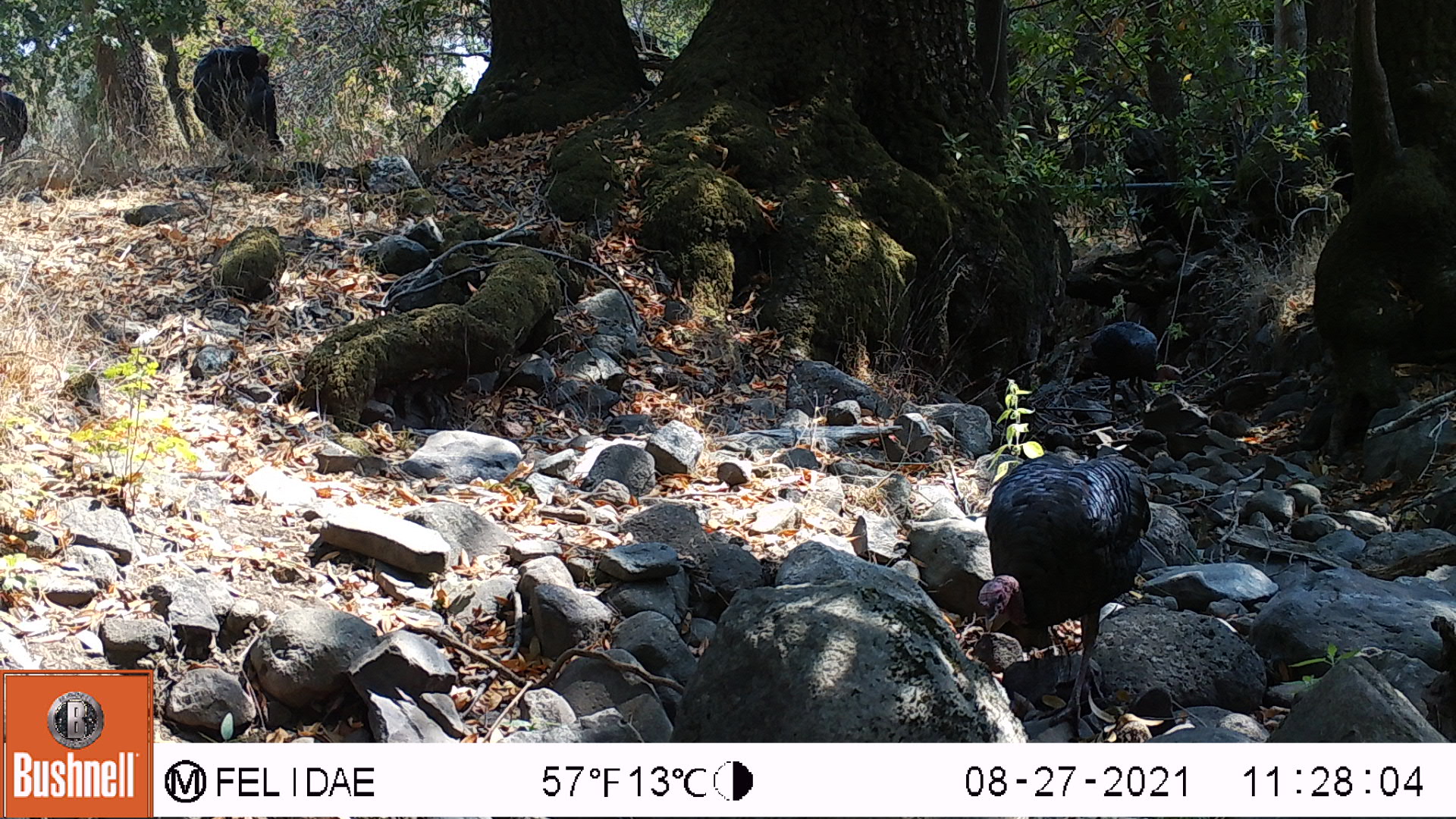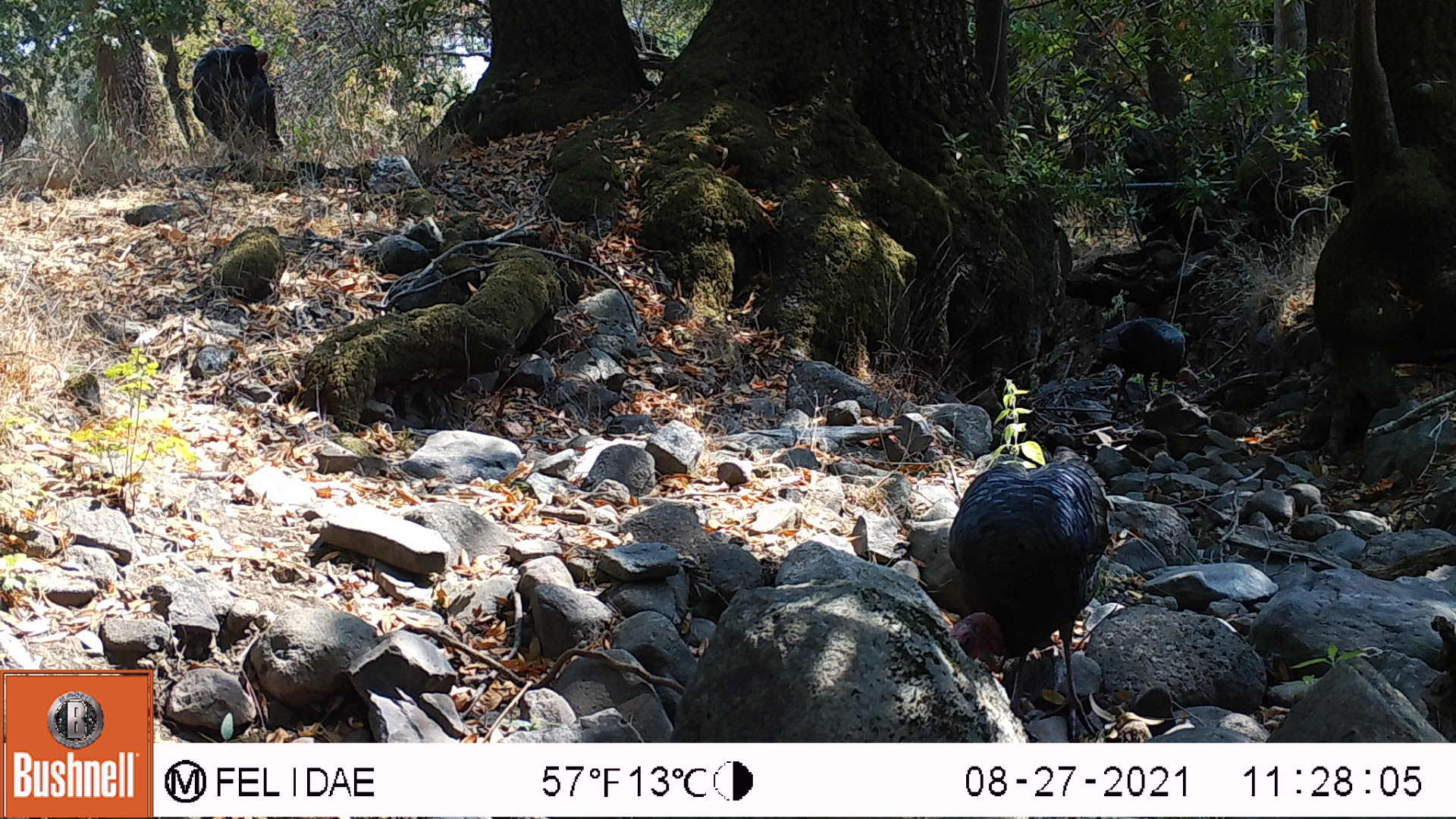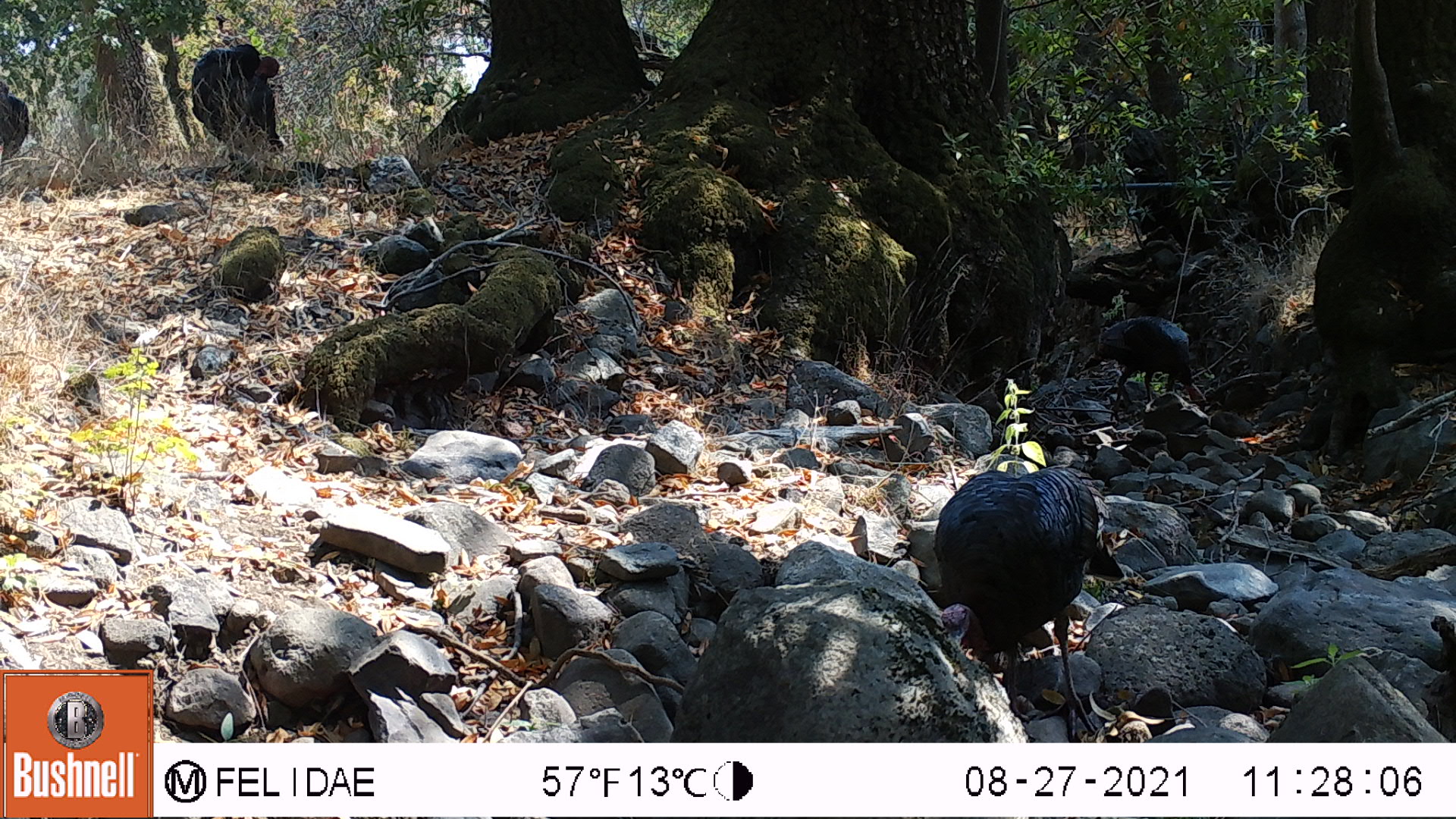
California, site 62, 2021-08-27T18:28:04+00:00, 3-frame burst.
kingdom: Animalia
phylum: Chordata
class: Aves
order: Galliformes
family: Phasianidae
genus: Meleagris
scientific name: Meleagris gallopavo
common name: turkey